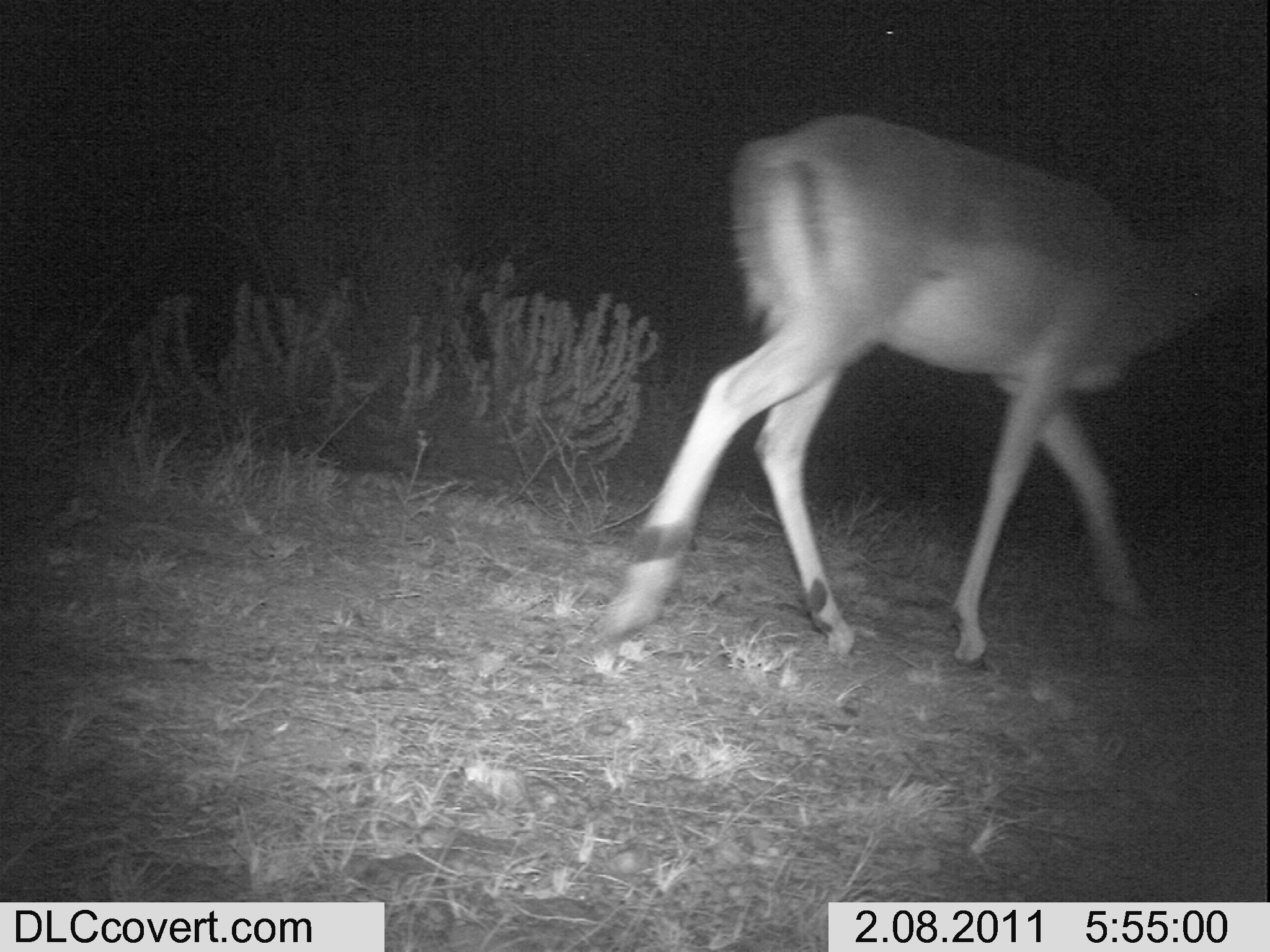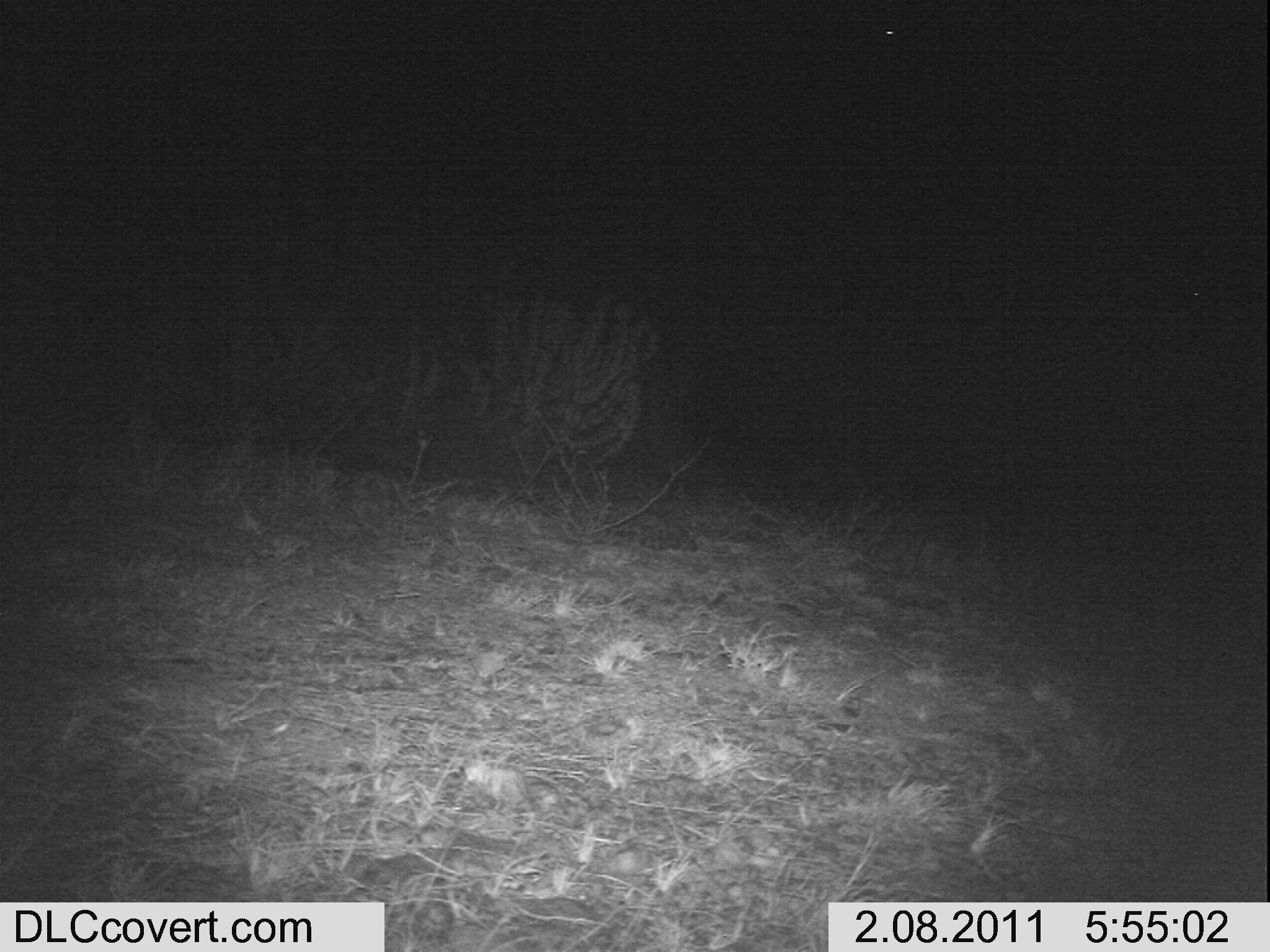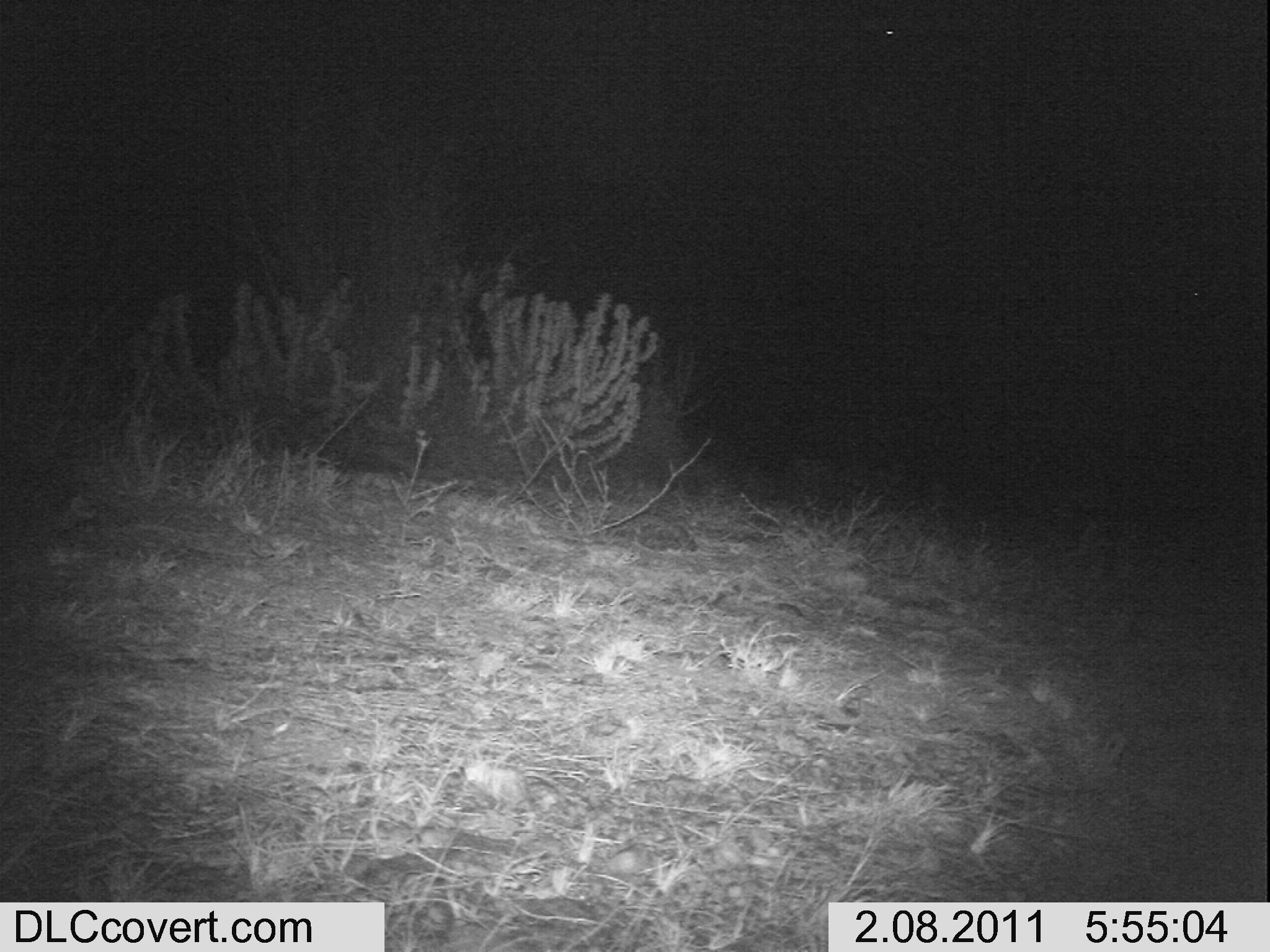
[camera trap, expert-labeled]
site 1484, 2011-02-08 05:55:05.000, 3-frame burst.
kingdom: Animalia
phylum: Chordata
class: Mammalia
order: Artiodactyla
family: Bovidae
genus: Aepyceros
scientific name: Aepyceros melampus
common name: impala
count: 1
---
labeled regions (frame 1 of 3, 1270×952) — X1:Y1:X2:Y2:
aepyceros melampus: 588:113:1270:642